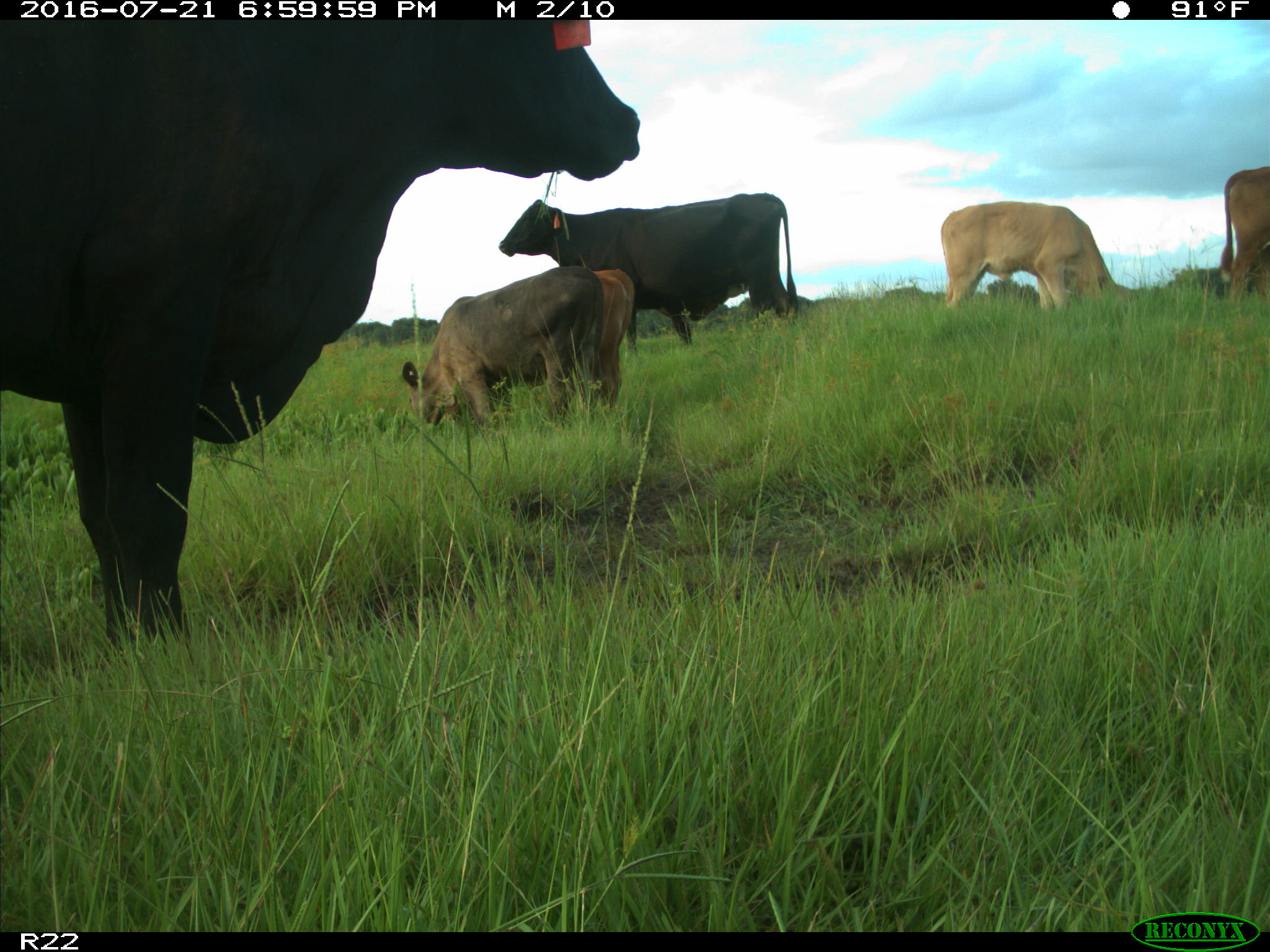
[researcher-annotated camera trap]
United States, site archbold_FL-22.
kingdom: Animalia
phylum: Chordata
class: Mammalia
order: Artiodactyla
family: Bovidae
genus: Bos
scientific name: Bos taurus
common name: domestic cow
Bos taurus (domestic cow).